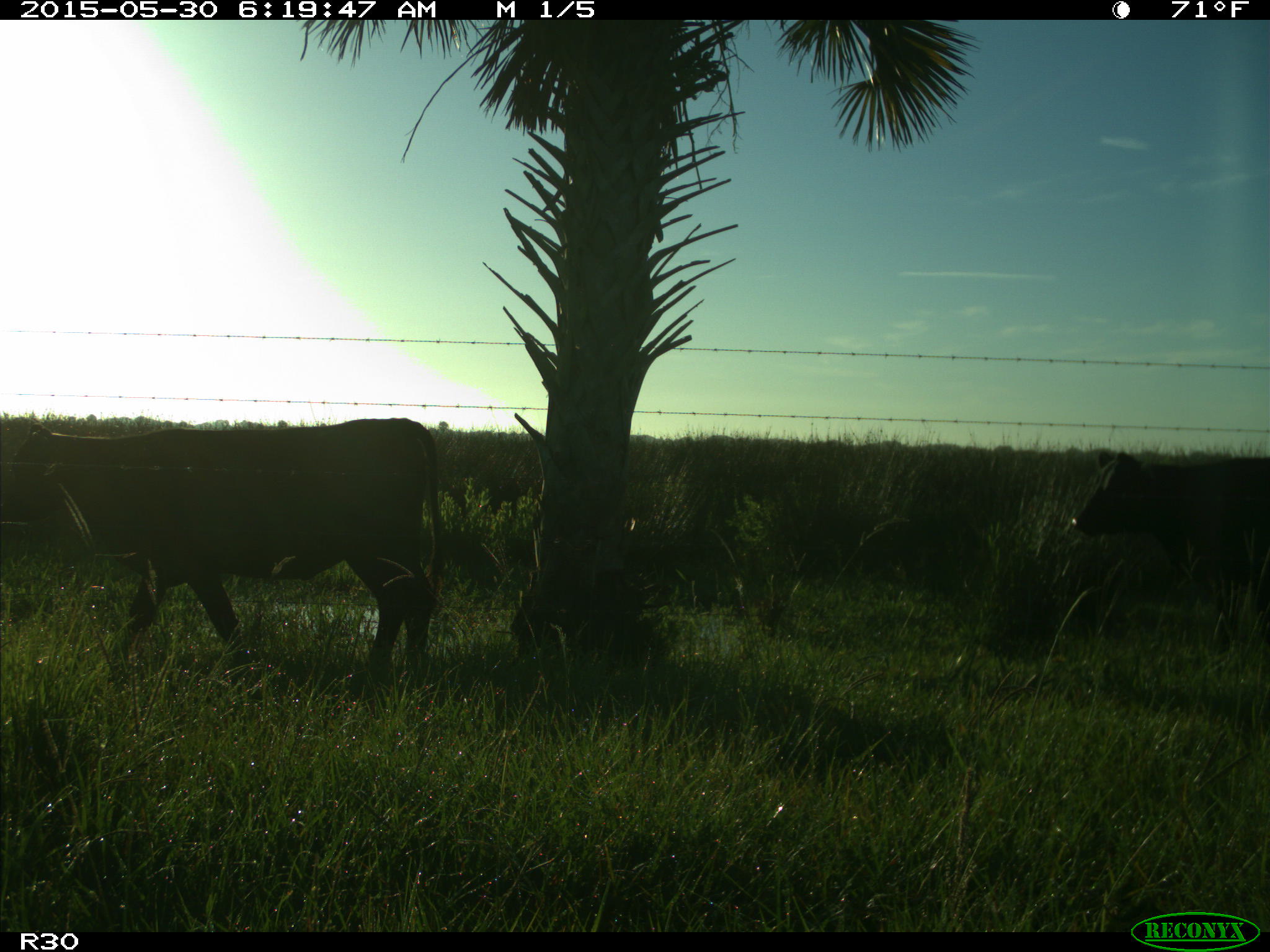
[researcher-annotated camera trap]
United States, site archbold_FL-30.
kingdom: Animalia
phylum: Chordata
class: Mammalia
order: Artiodactyla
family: Bovidae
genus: Bos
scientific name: Bos taurus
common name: domestic cow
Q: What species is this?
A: Bos taurus (domestic cow).